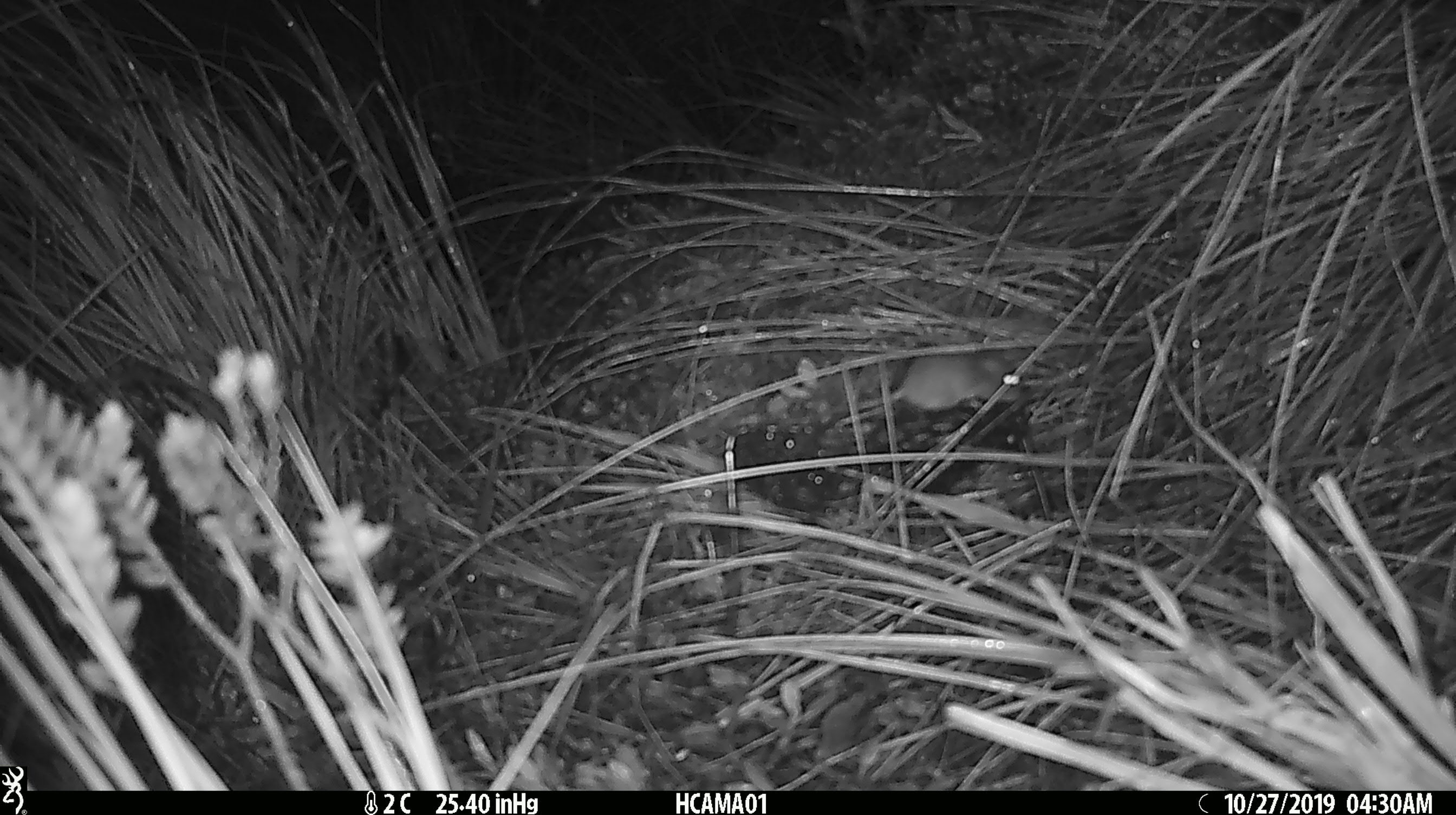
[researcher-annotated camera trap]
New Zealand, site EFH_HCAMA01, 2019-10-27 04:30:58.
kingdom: Animalia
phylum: Chordata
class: Mammalia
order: Rodentia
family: Muridae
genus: Mus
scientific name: Mus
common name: mouse